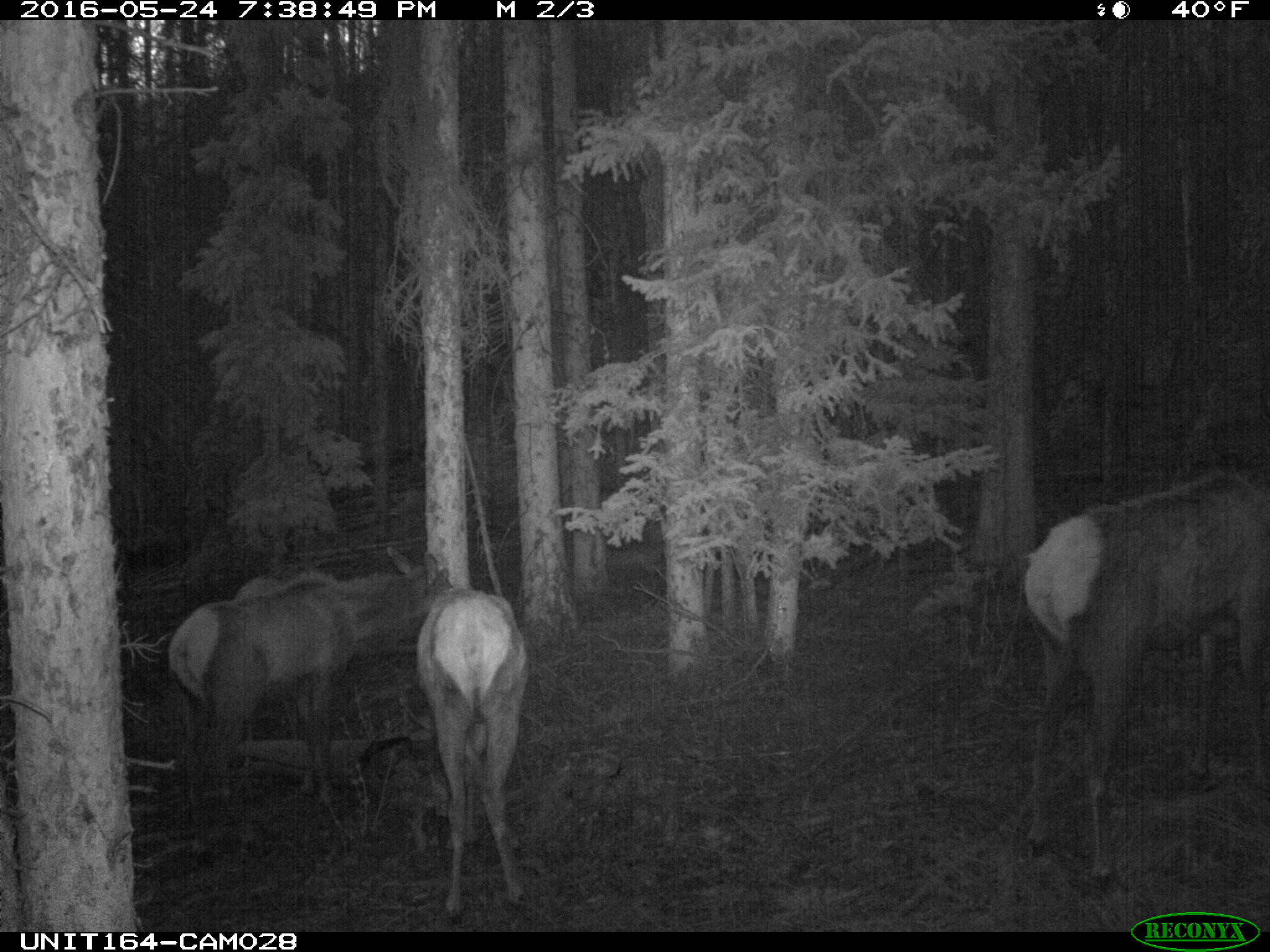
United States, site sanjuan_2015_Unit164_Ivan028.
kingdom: Animalia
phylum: Chordata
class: Mammalia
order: Artiodactyla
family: Cervidae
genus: Cervus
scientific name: Cervus elaphus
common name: red deer